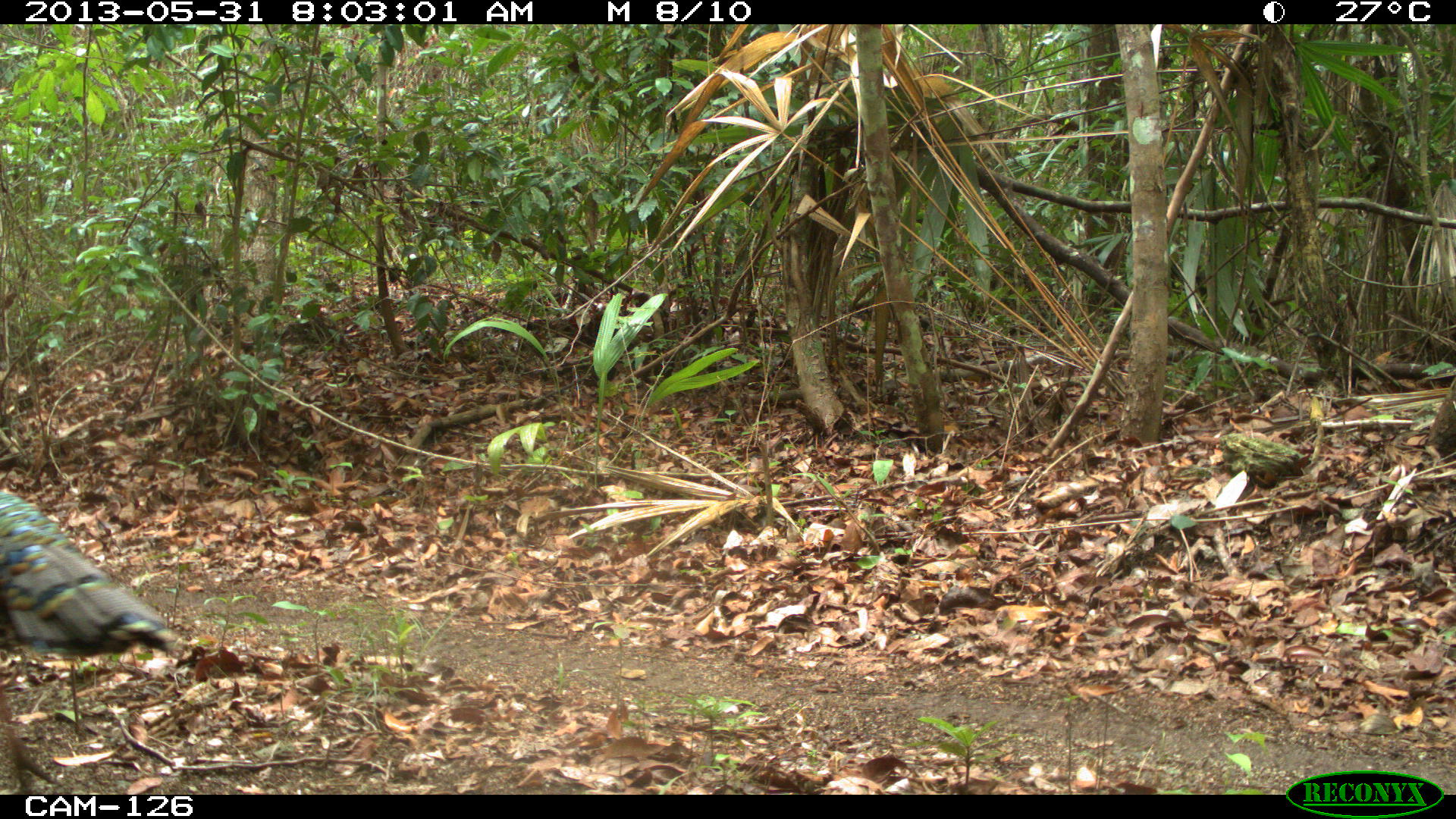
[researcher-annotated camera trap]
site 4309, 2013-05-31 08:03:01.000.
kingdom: Animalia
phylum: Chordata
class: Aves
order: Galliformes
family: Phasianidae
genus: Meleagris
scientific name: Meleagris ocellata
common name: ocellated turkey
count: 1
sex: male